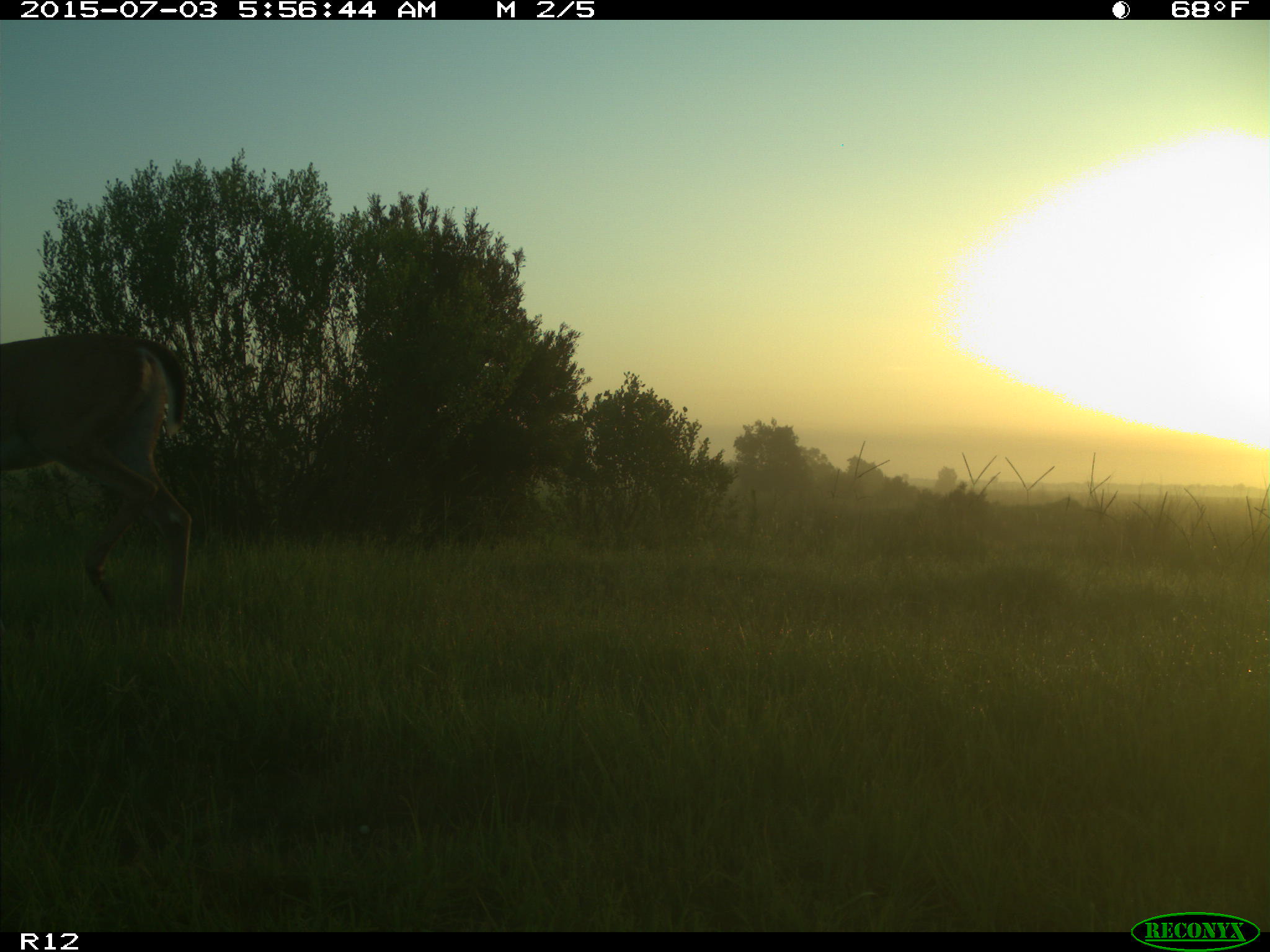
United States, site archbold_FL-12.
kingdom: Animalia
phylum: Chordata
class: Mammalia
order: Artiodactyla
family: Cervidae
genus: Odocoileus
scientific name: Odocoileus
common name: deer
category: unidentified deer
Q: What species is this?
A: Unidentified deer (deer) (Odocoileus).